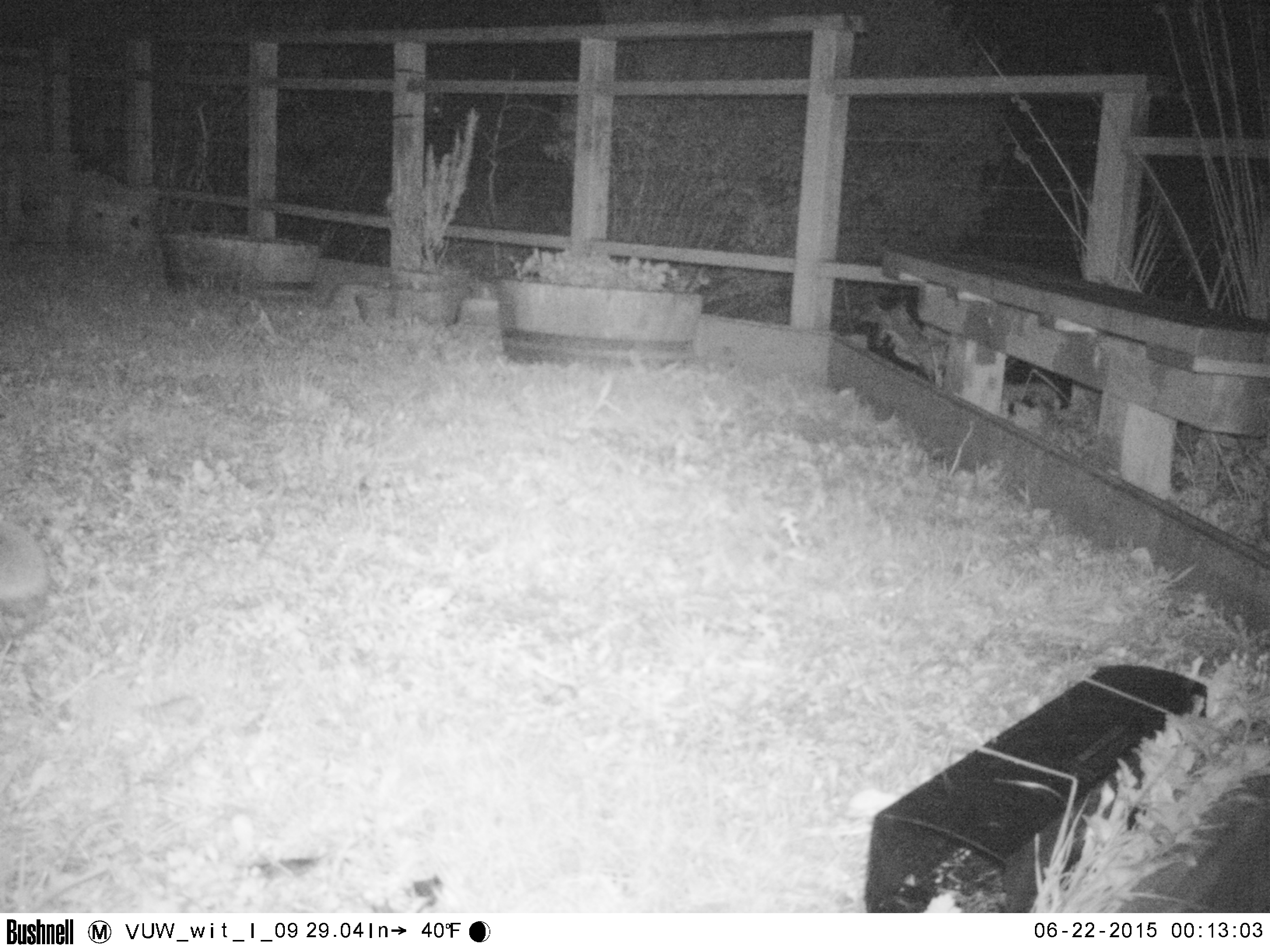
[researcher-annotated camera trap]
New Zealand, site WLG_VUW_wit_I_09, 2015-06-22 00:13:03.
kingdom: Animalia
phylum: Chordata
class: Mammalia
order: Eulipotyphla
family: Erinaceidae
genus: Erinaceus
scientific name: Erinaceus europaeus europaeus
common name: european hedgehog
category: hedgehog